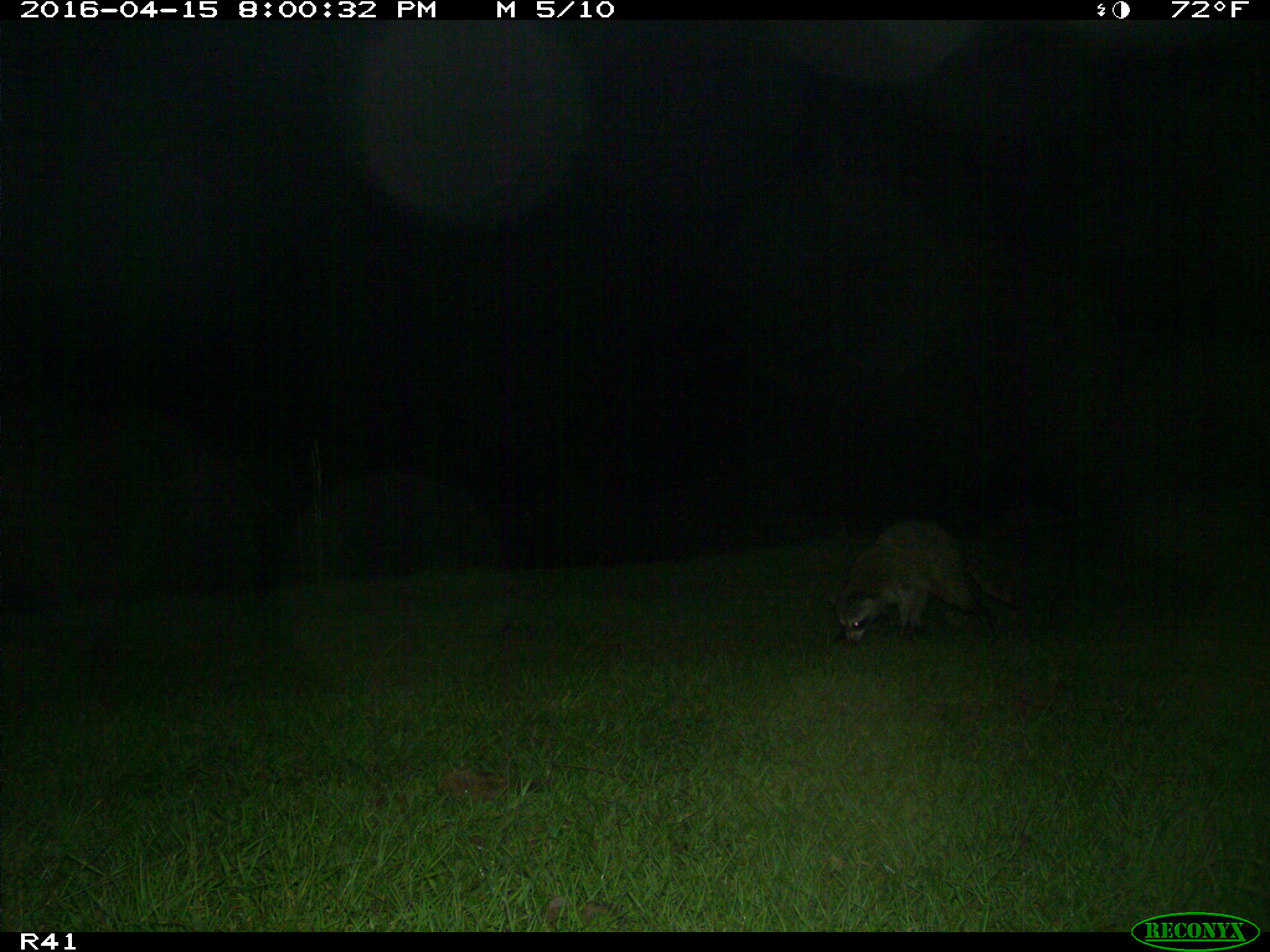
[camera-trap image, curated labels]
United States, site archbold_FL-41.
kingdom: Animalia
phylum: Chordata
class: Mammalia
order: Carnivora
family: Procyonidae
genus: Procyon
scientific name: Procyon lotor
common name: common raccoon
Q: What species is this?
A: Procyon lotor (common raccoon).